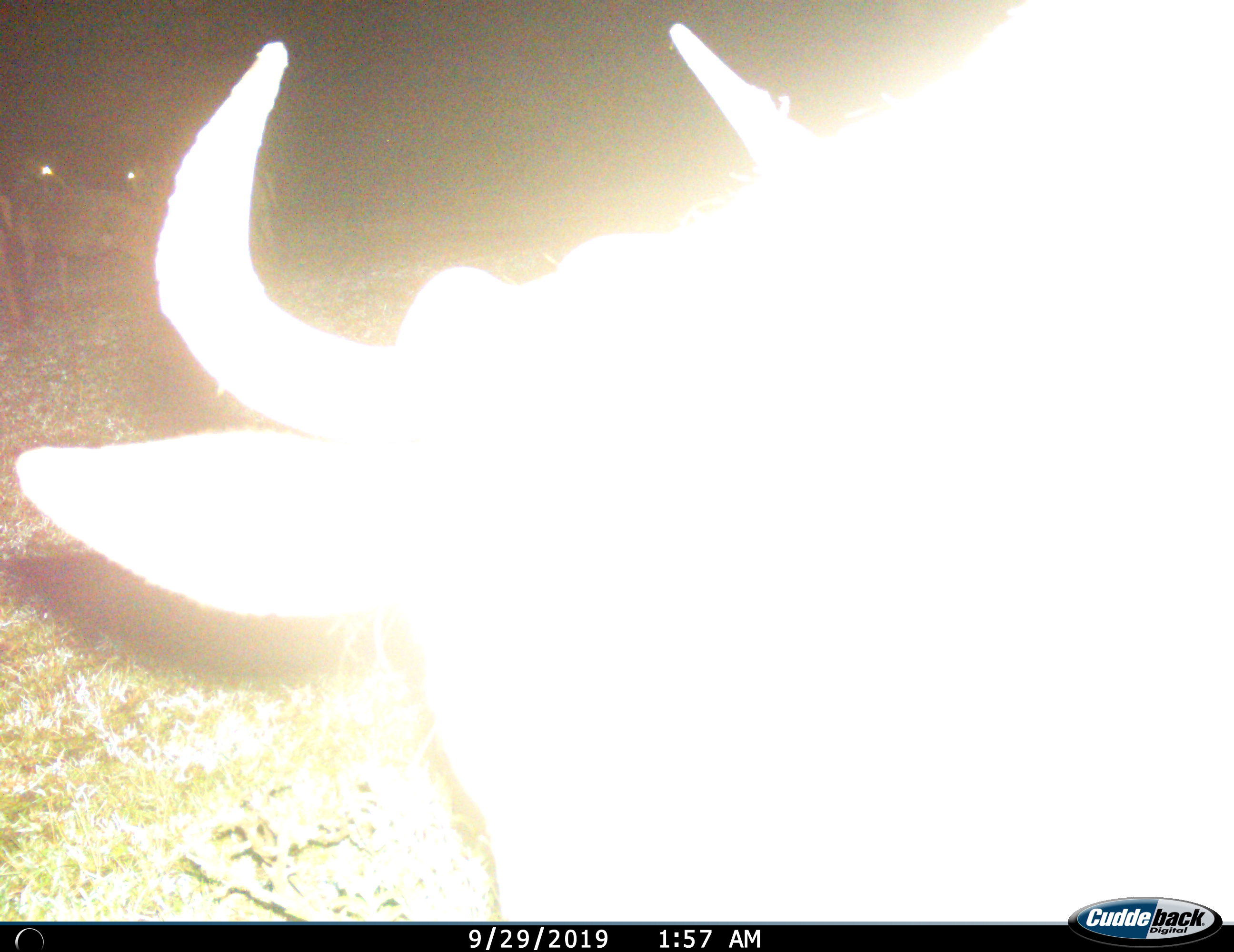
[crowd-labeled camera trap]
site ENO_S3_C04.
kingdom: Animalia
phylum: Chordata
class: Mammalia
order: Artiodactyla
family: Bovidae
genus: Syncerus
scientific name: Syncerus caffer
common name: african buffalo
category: buffalo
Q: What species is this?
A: Buffalo (african buffalo) (Syncerus caffer).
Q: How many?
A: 1.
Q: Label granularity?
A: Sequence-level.